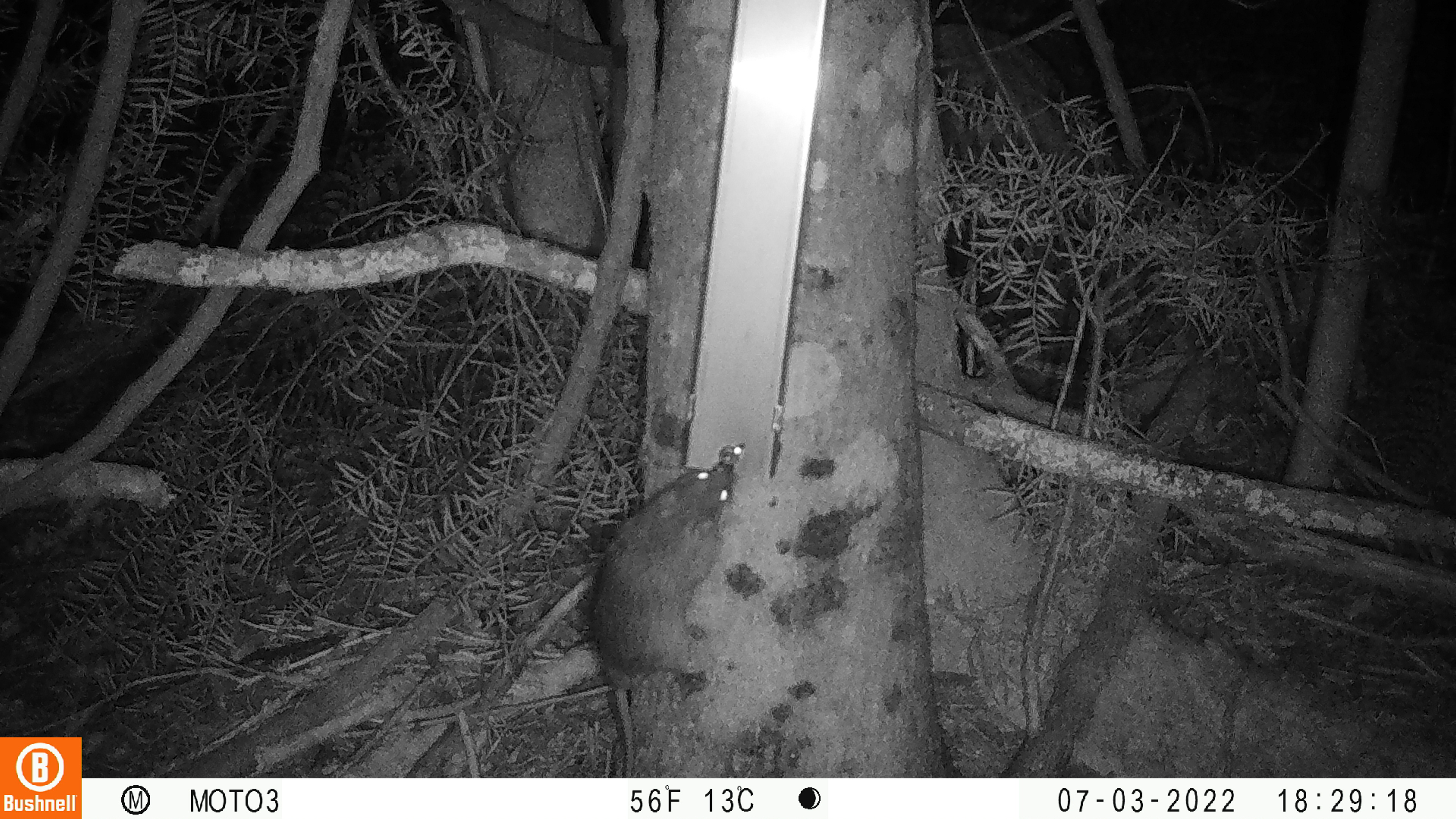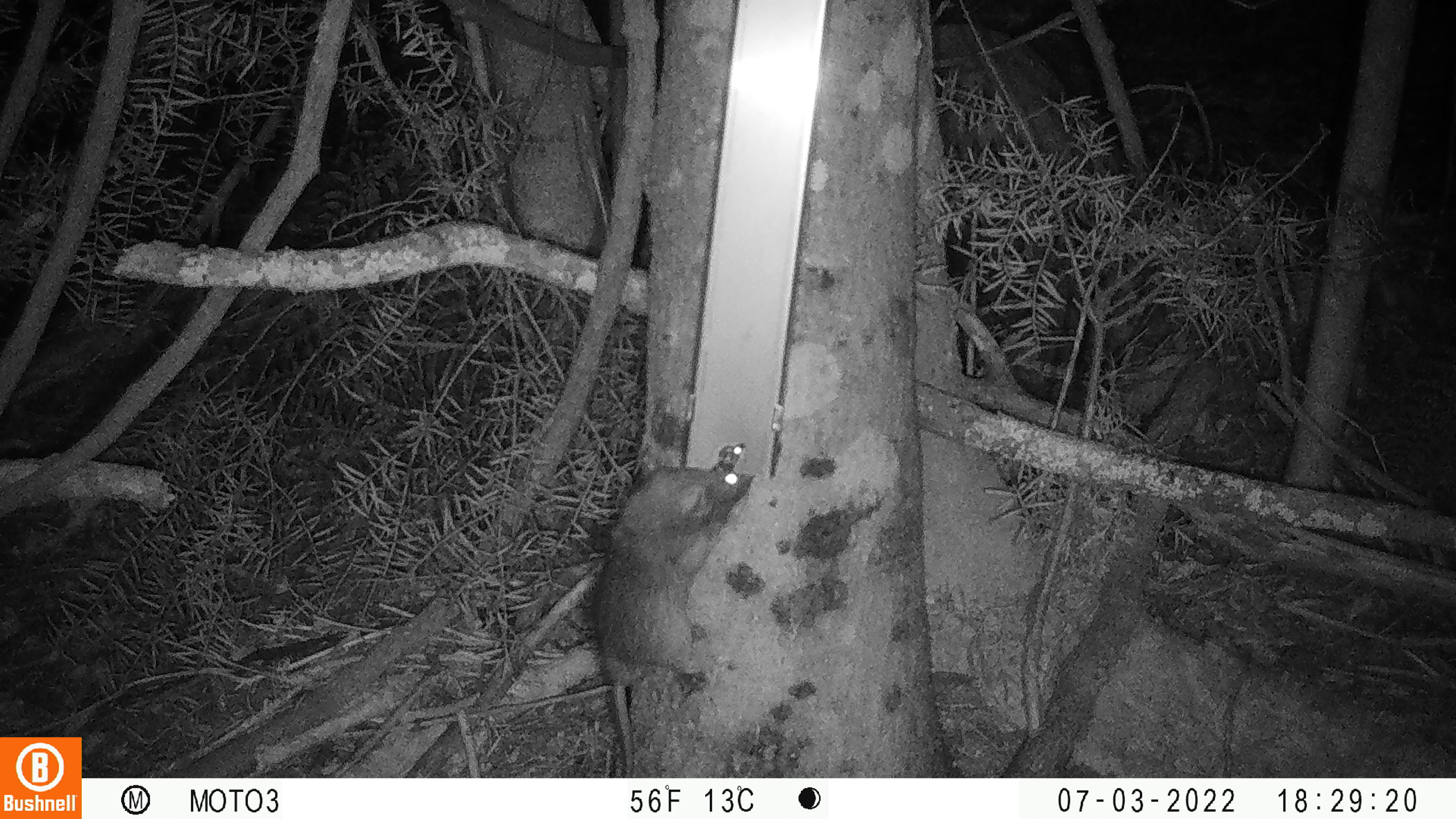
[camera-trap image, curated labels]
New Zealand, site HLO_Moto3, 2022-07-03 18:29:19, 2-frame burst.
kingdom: Animalia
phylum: Chordata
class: Mammalia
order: Rodentia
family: Muridae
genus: Rattus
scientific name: Rattus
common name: rat